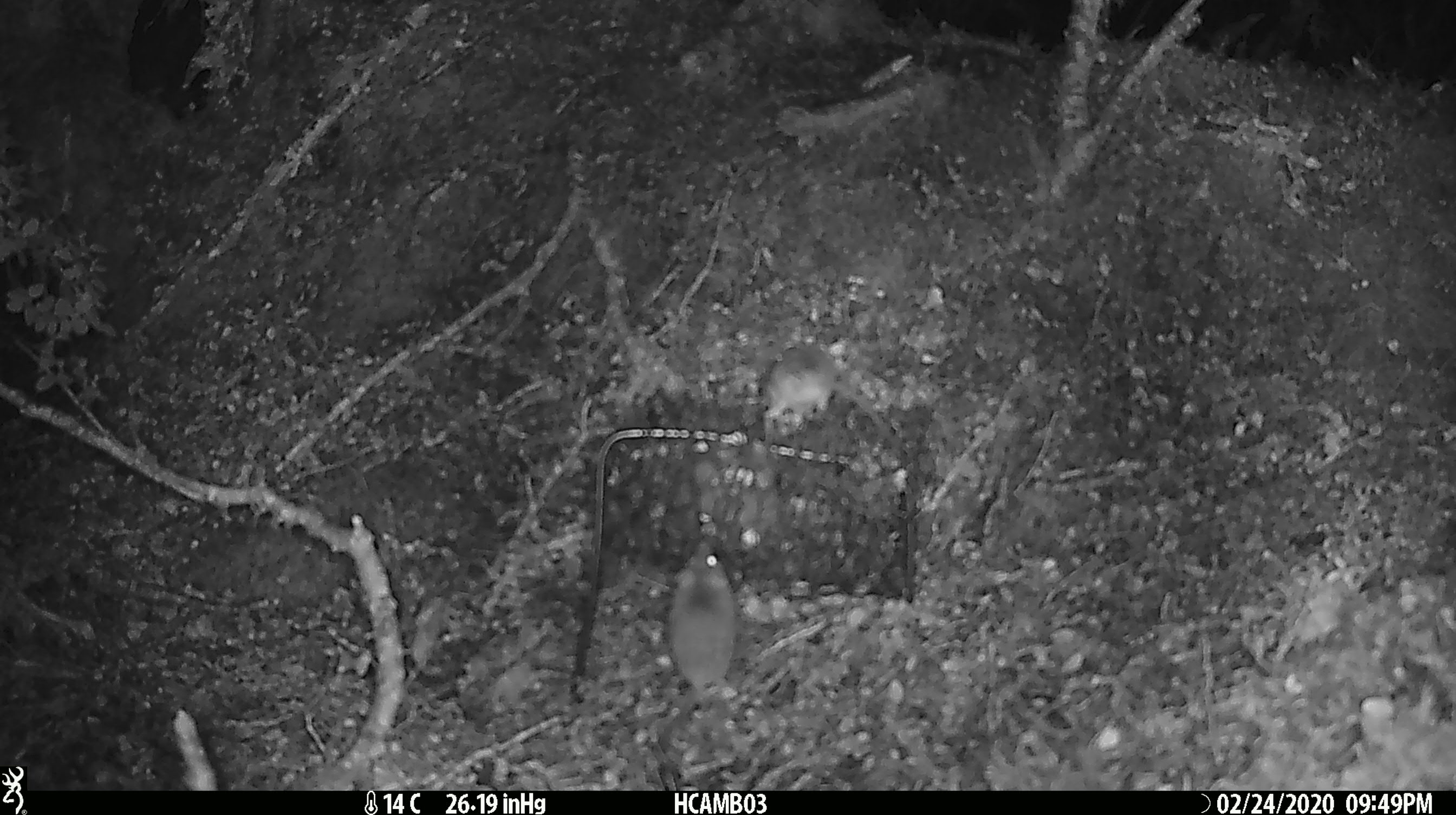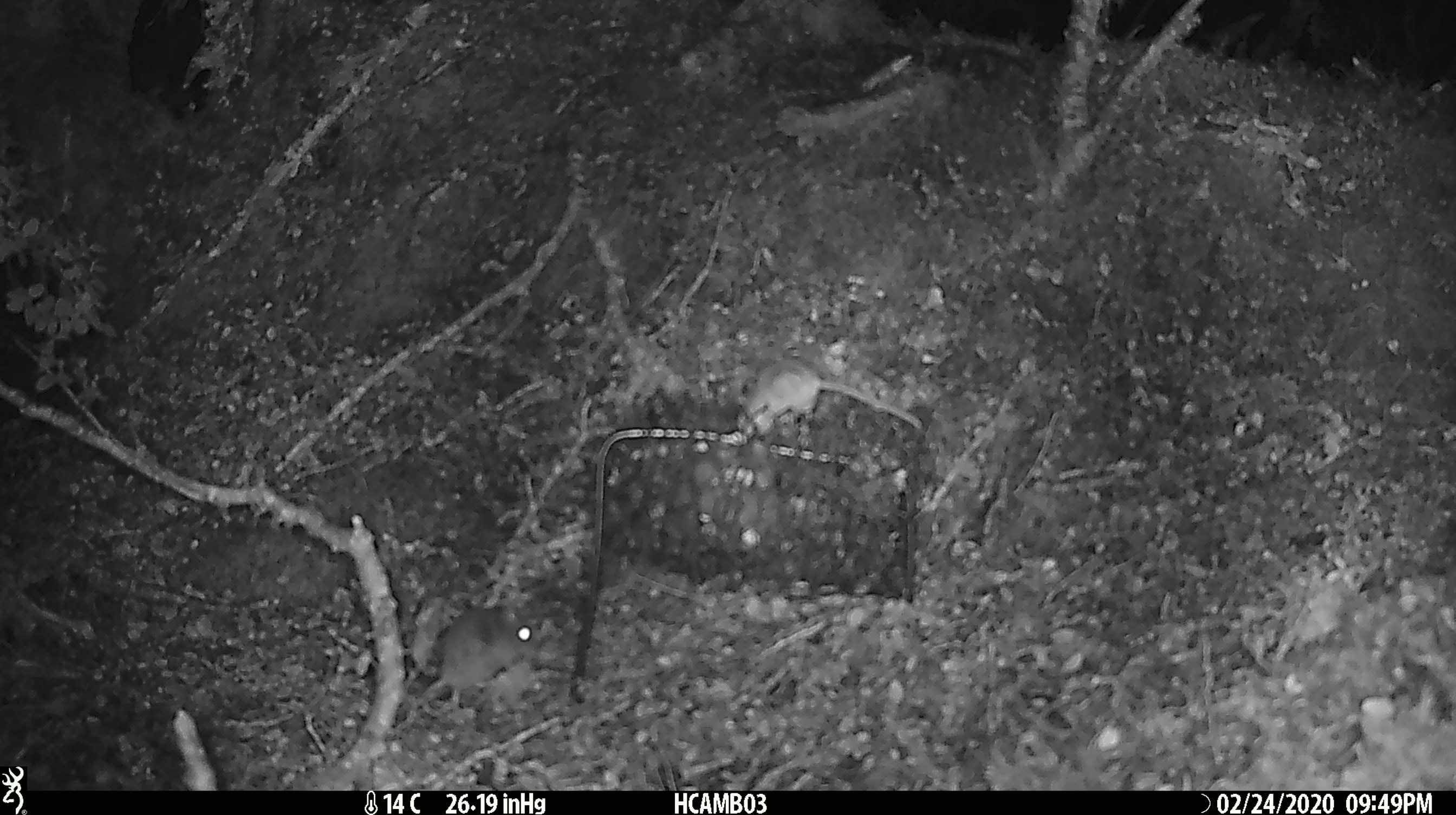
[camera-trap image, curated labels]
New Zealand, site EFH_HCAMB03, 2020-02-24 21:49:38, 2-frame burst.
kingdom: Animalia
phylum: Chordata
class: Mammalia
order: Rodentia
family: Muridae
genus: Mus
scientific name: Mus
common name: mouse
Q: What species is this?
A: Mouse (Mus).